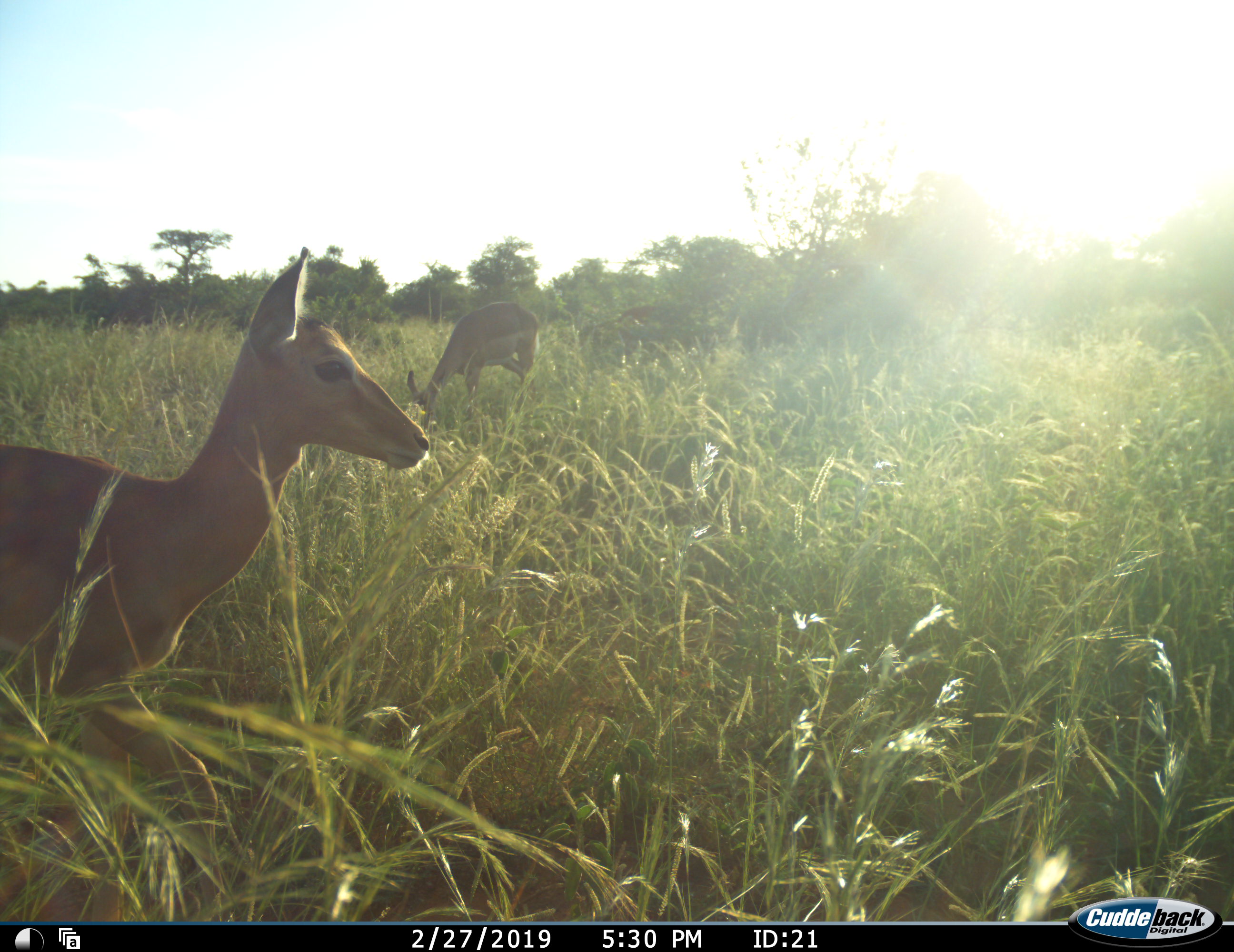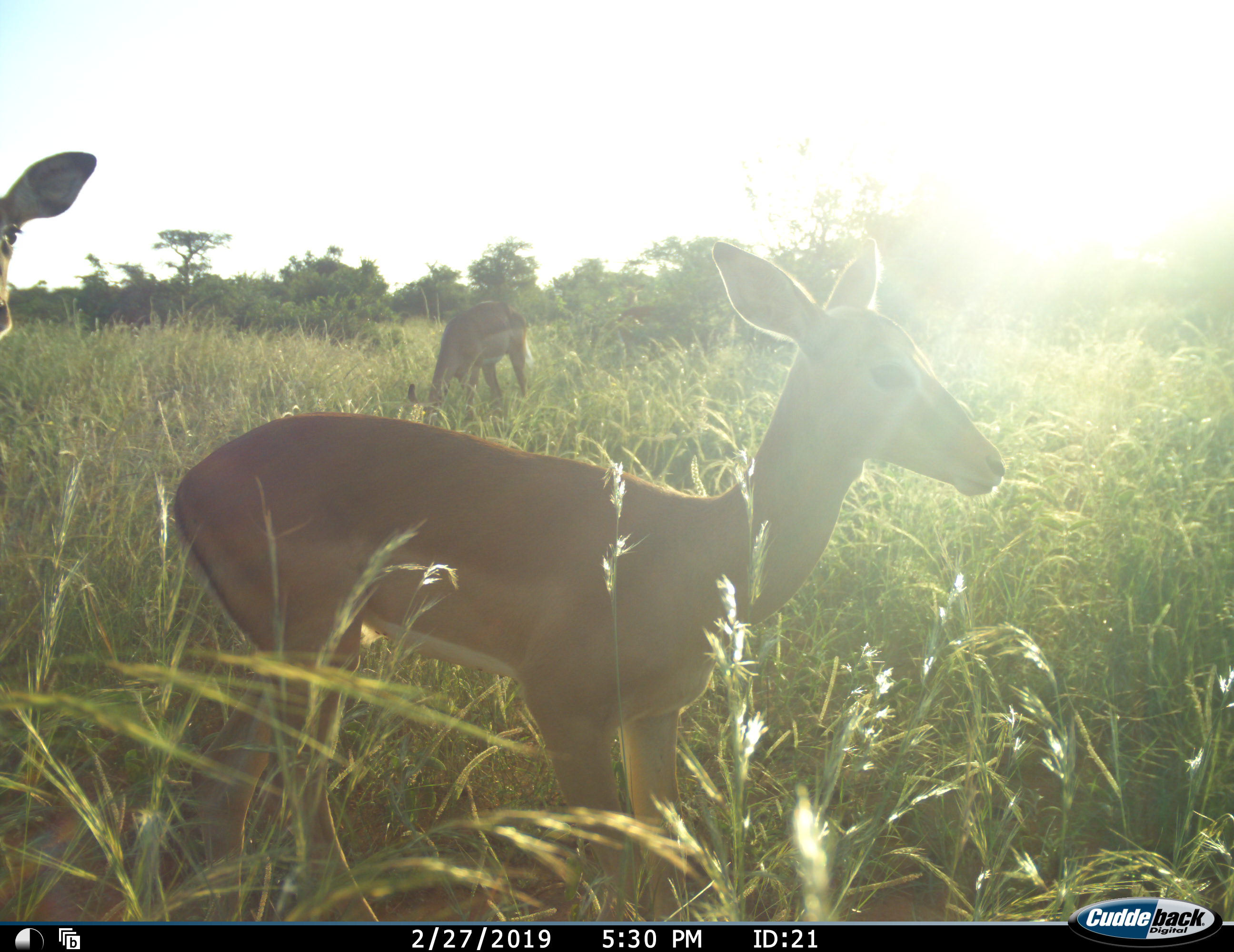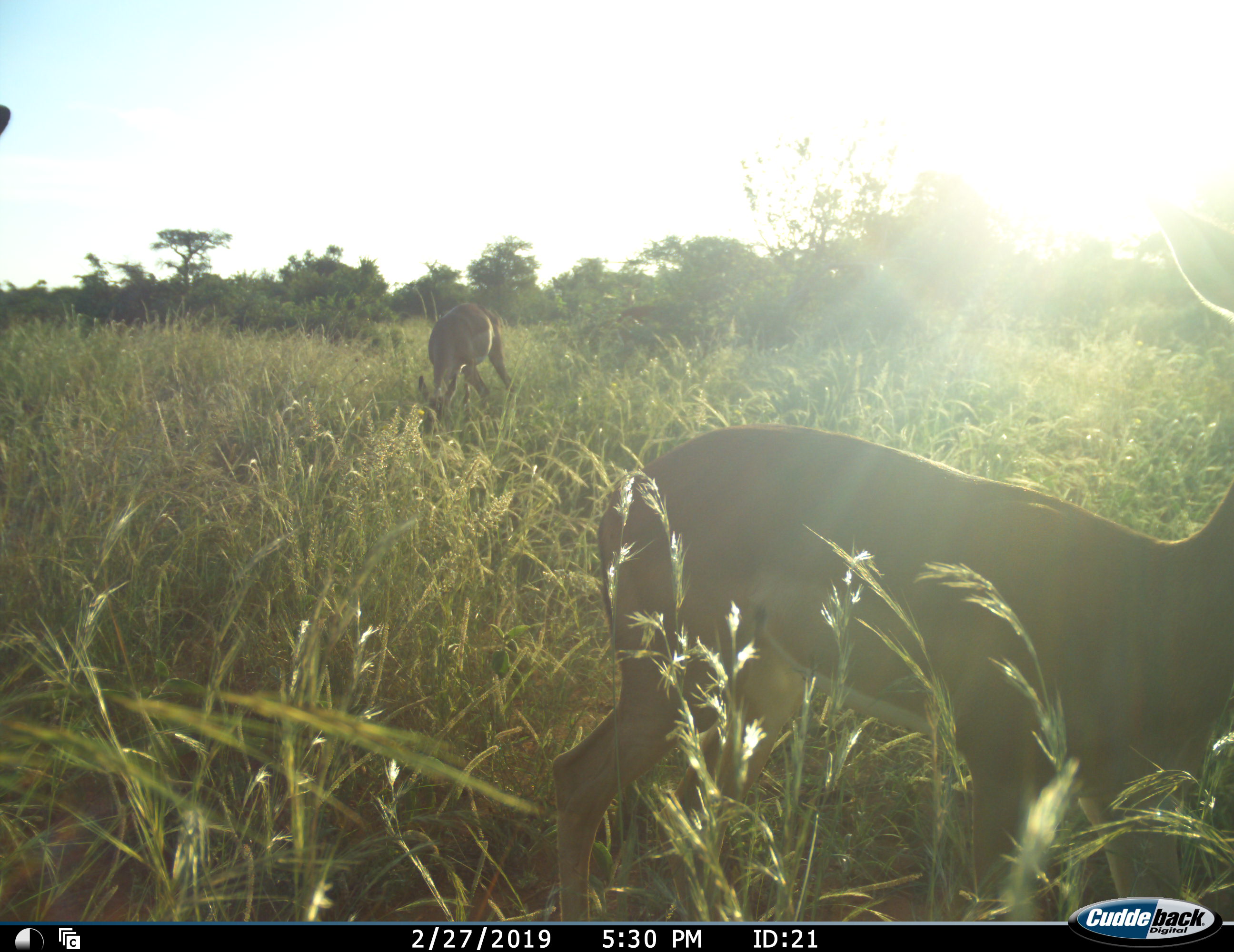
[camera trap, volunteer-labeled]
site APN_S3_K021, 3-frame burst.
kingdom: Animalia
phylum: Chordata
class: Mammalia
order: Artiodactyla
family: Bovidae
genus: Aepyceros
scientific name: Aepyceros melampus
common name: impala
Impala (Aepyceros melampus), count 3. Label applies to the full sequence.